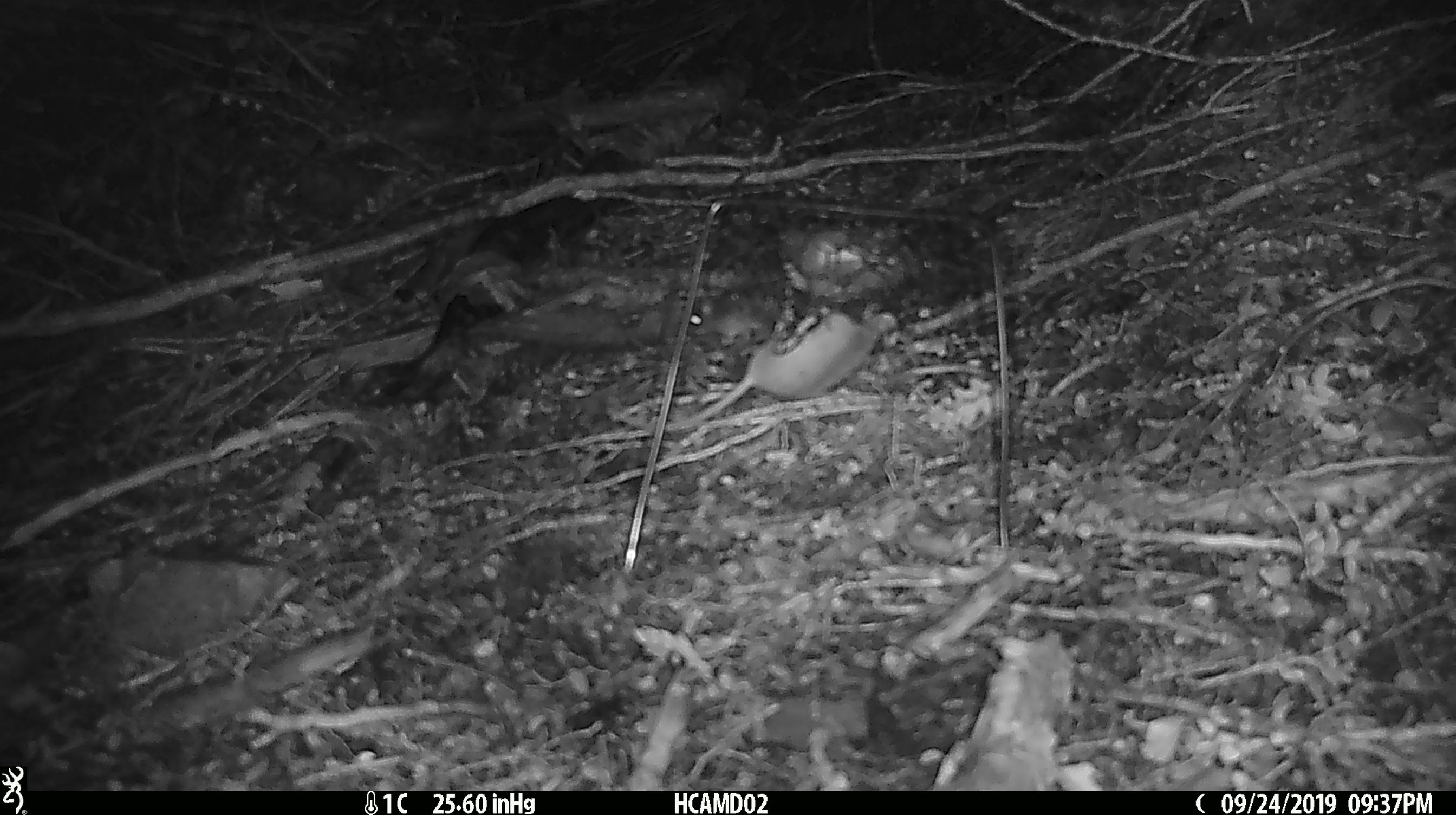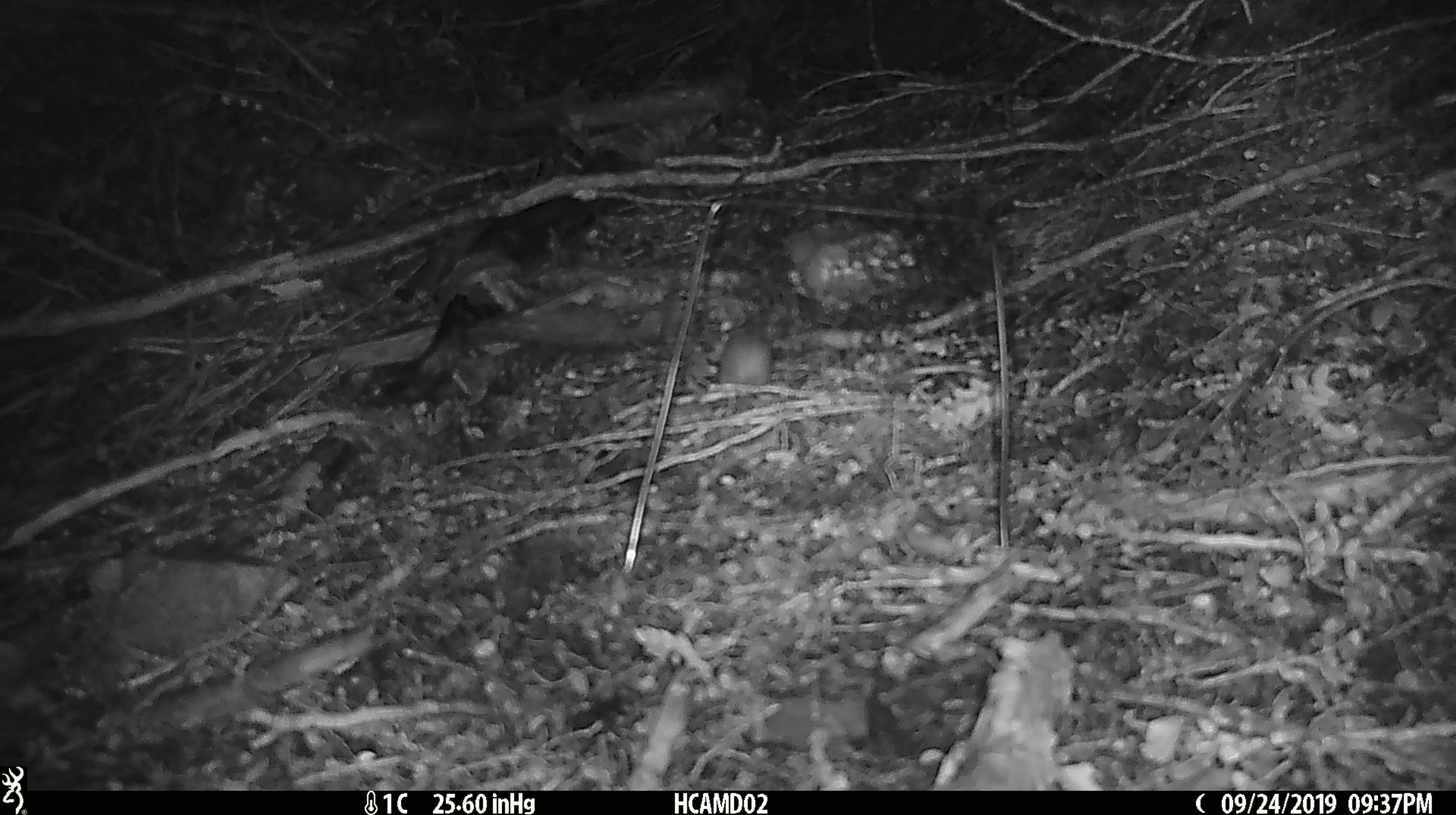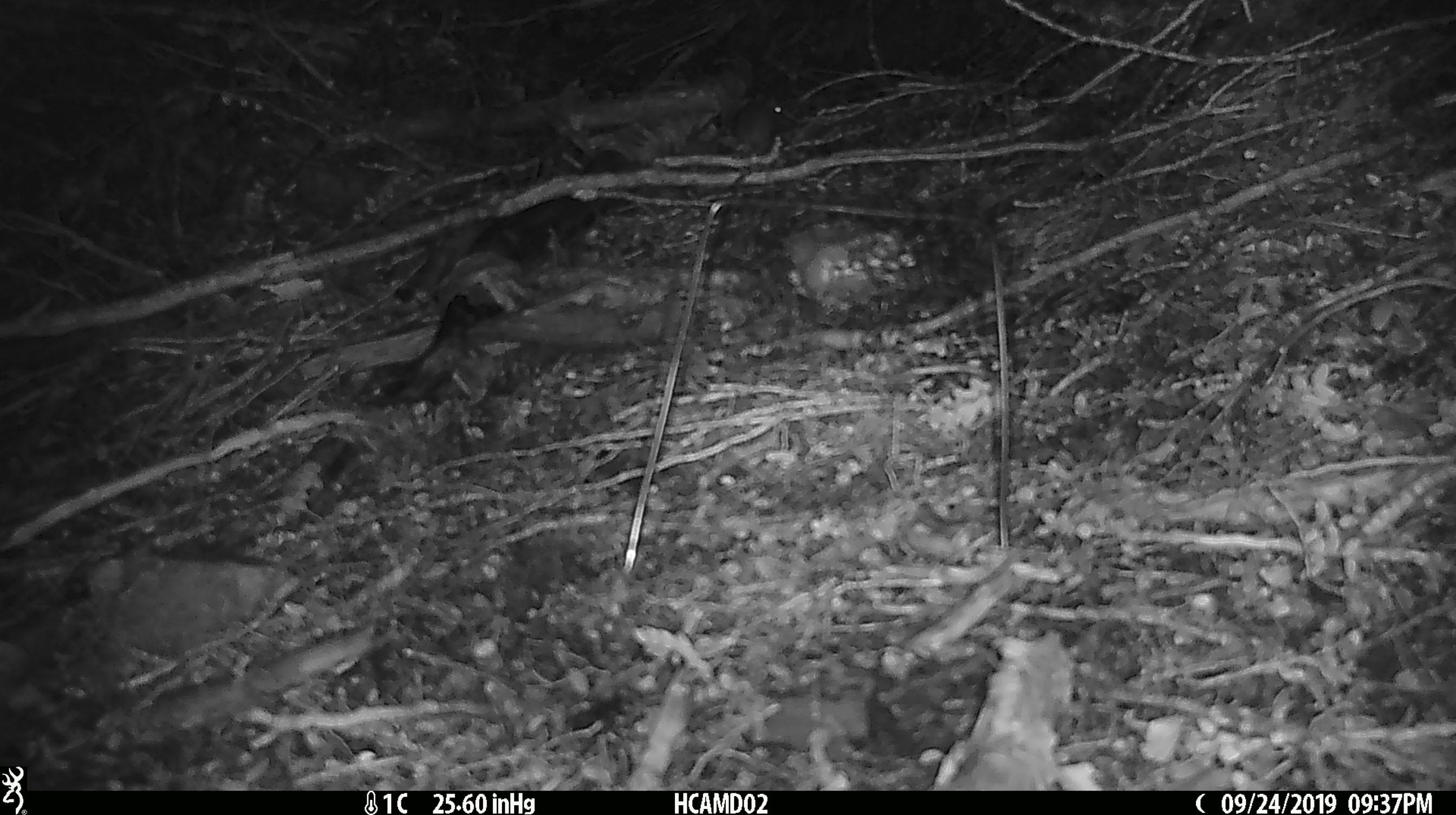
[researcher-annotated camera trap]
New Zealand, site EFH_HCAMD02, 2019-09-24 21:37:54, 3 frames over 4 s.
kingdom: Animalia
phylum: Chordata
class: Mammalia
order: Rodentia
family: Muridae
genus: Mus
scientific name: Mus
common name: mouse